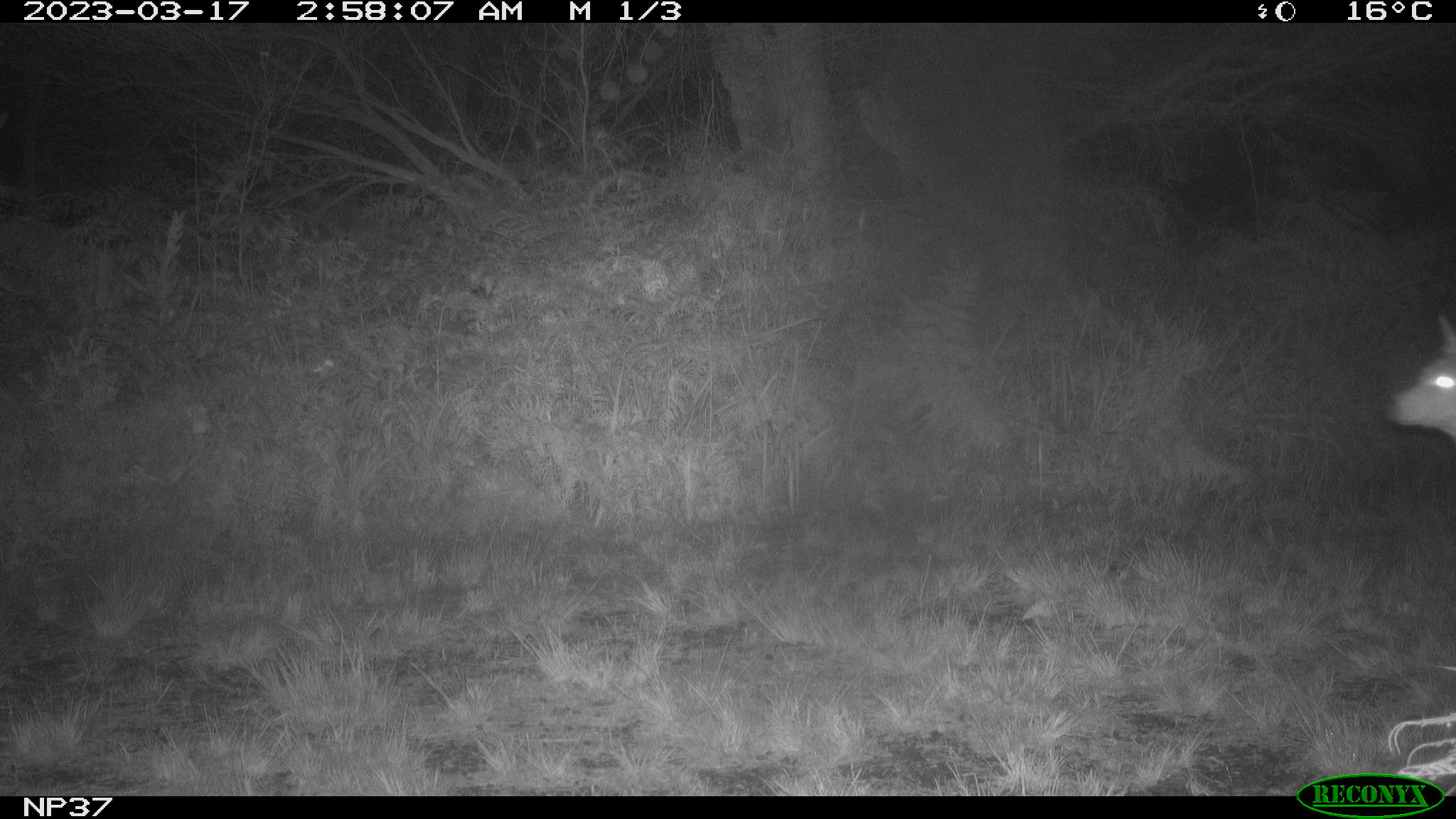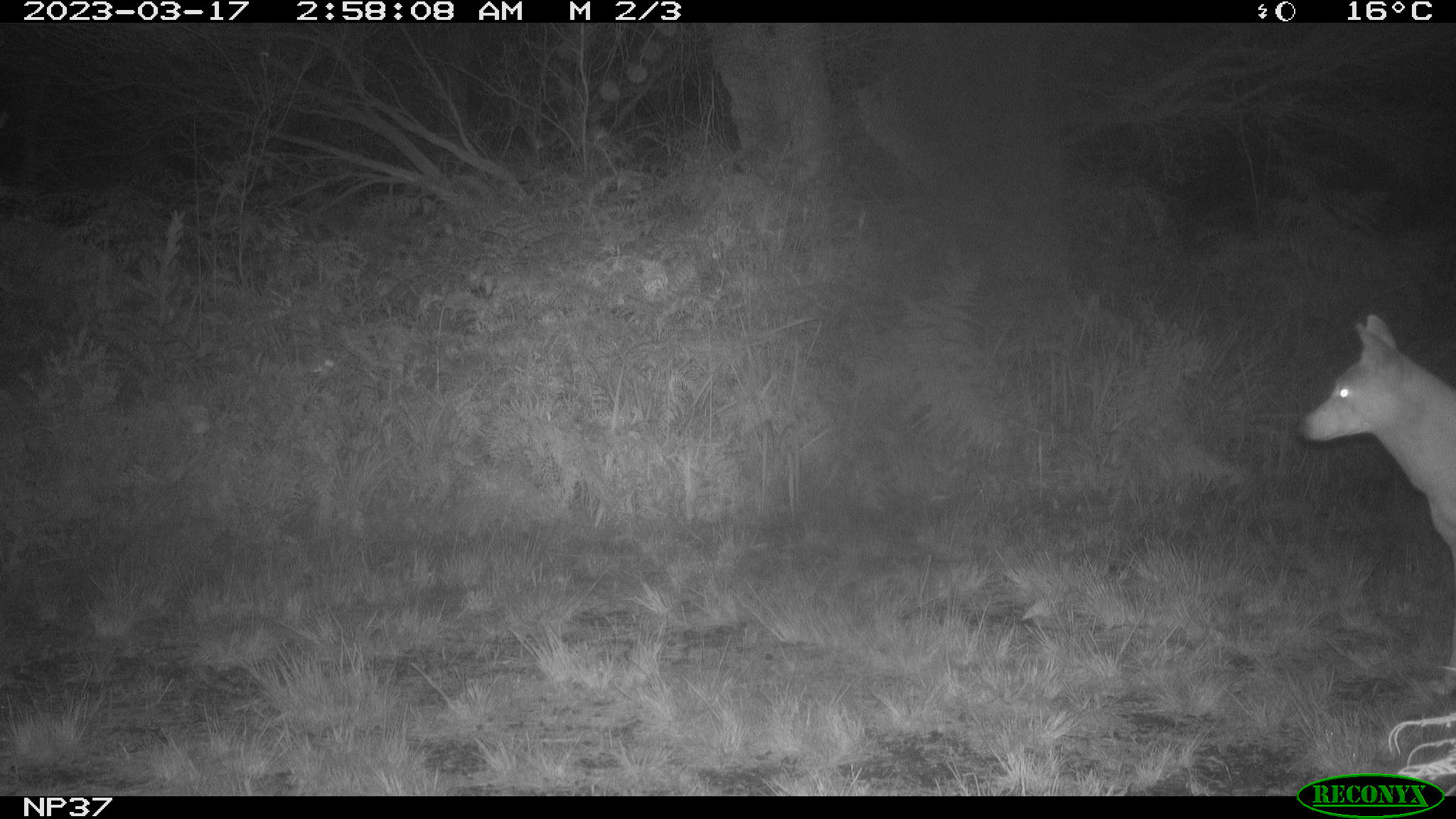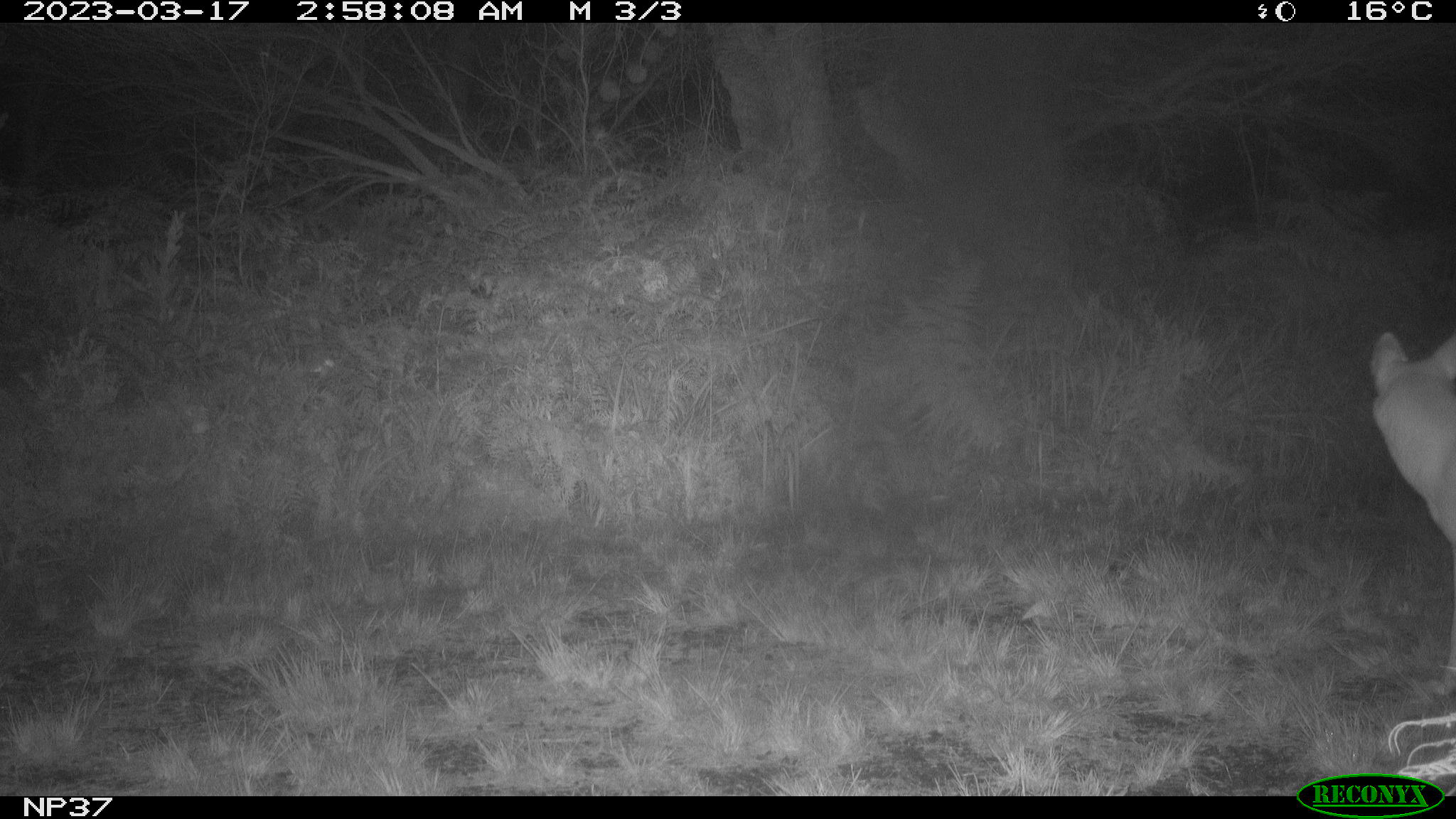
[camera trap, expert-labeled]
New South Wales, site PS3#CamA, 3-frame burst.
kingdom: Animalia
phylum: Chordata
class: Mammalia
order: Carnivora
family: Canidae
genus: Canis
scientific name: Canis familiaris dingo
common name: dingo